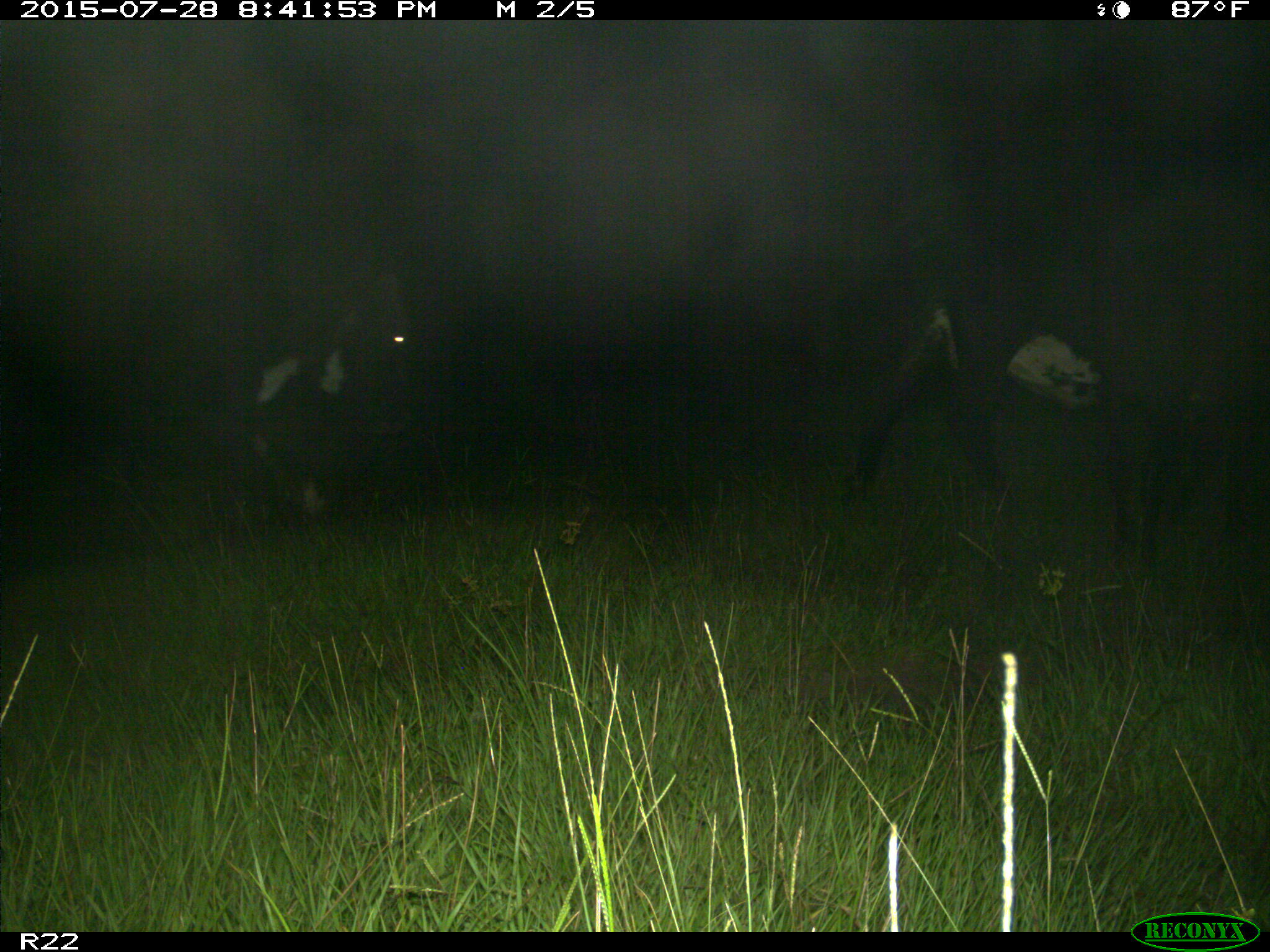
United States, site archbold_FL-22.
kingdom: Animalia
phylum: Chordata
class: Mammalia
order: Artiodactyla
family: Bovidae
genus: Bos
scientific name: Bos taurus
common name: domestic cow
Bos taurus (domestic cow).